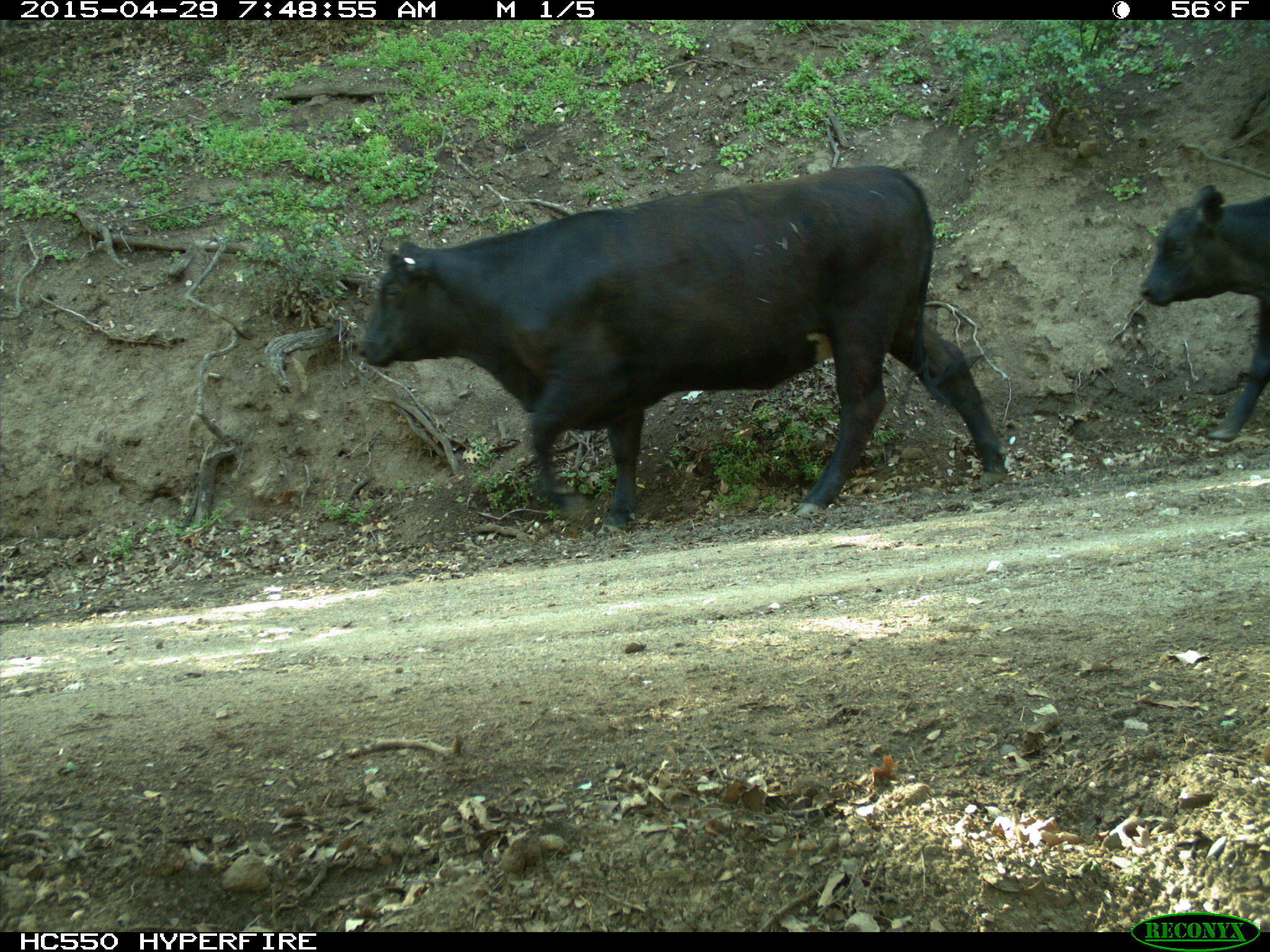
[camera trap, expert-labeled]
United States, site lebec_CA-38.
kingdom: Animalia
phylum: Chordata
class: Mammalia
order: Artiodactyla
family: Bovidae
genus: Bos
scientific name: Bos taurus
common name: domestic cow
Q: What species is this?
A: Bos taurus (domestic cow).